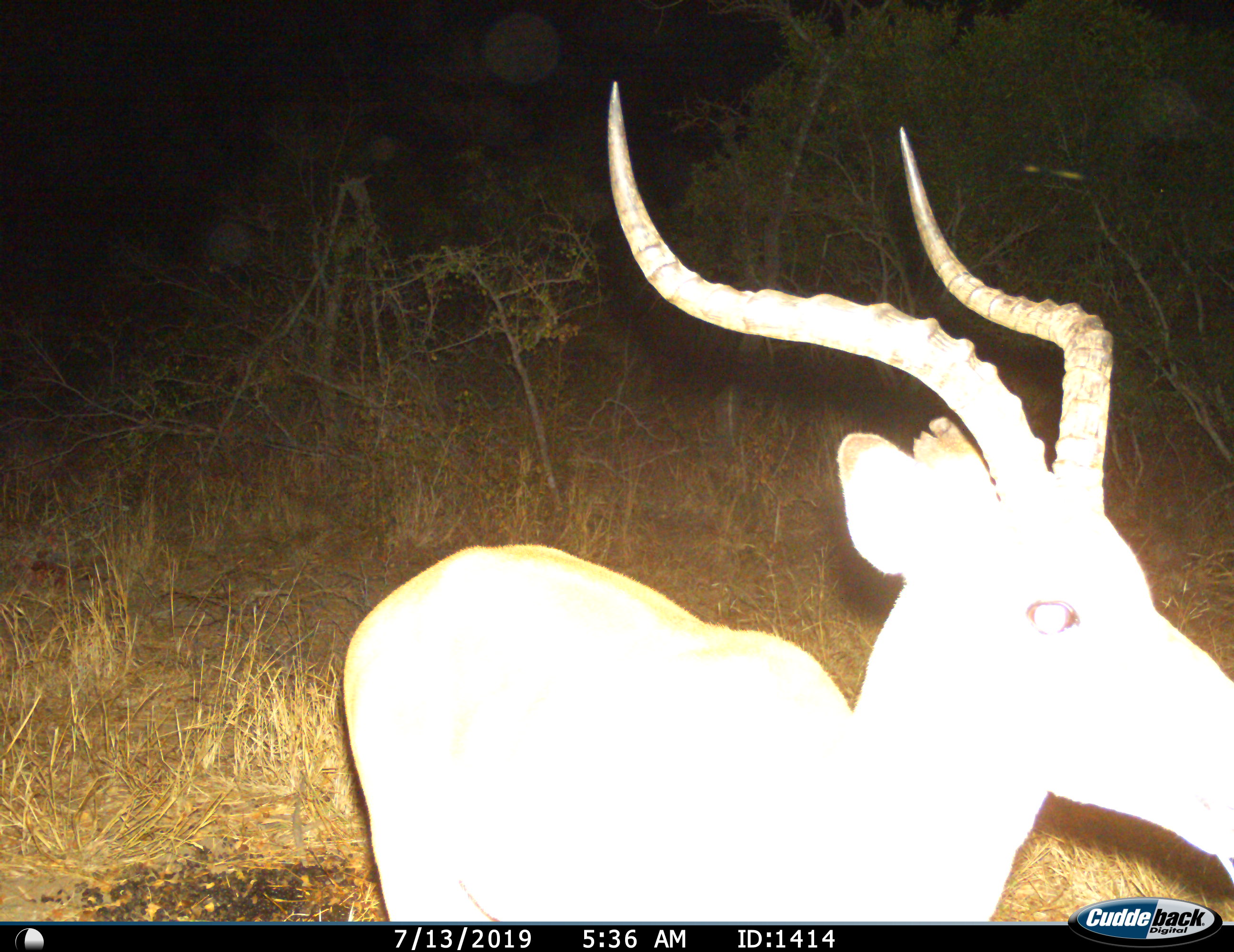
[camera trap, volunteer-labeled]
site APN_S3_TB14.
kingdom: Animalia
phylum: Chordata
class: Mammalia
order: Artiodactyla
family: Bovidae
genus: Aepyceros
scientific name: Aepyceros melampus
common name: impala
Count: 1.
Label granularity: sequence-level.